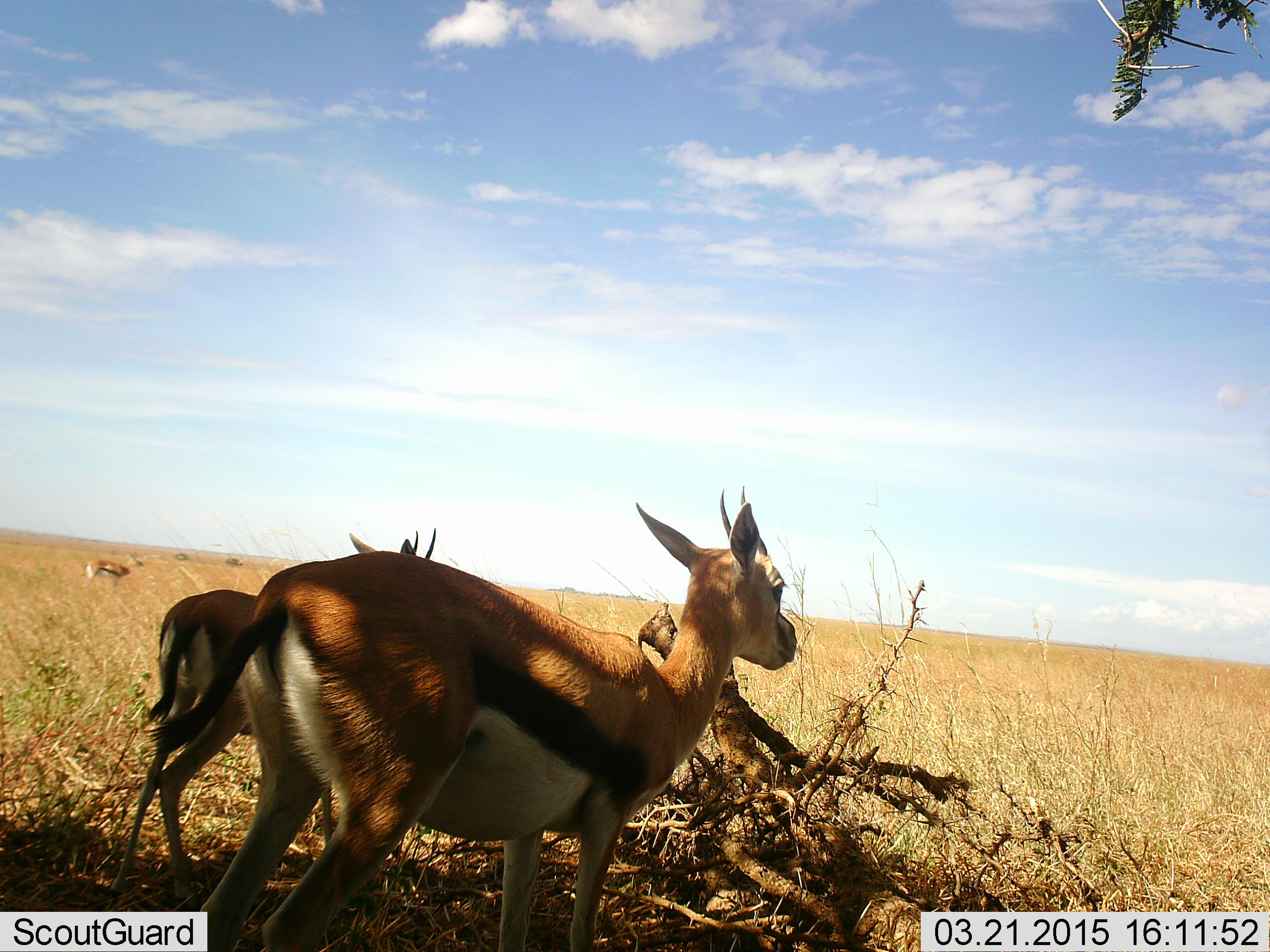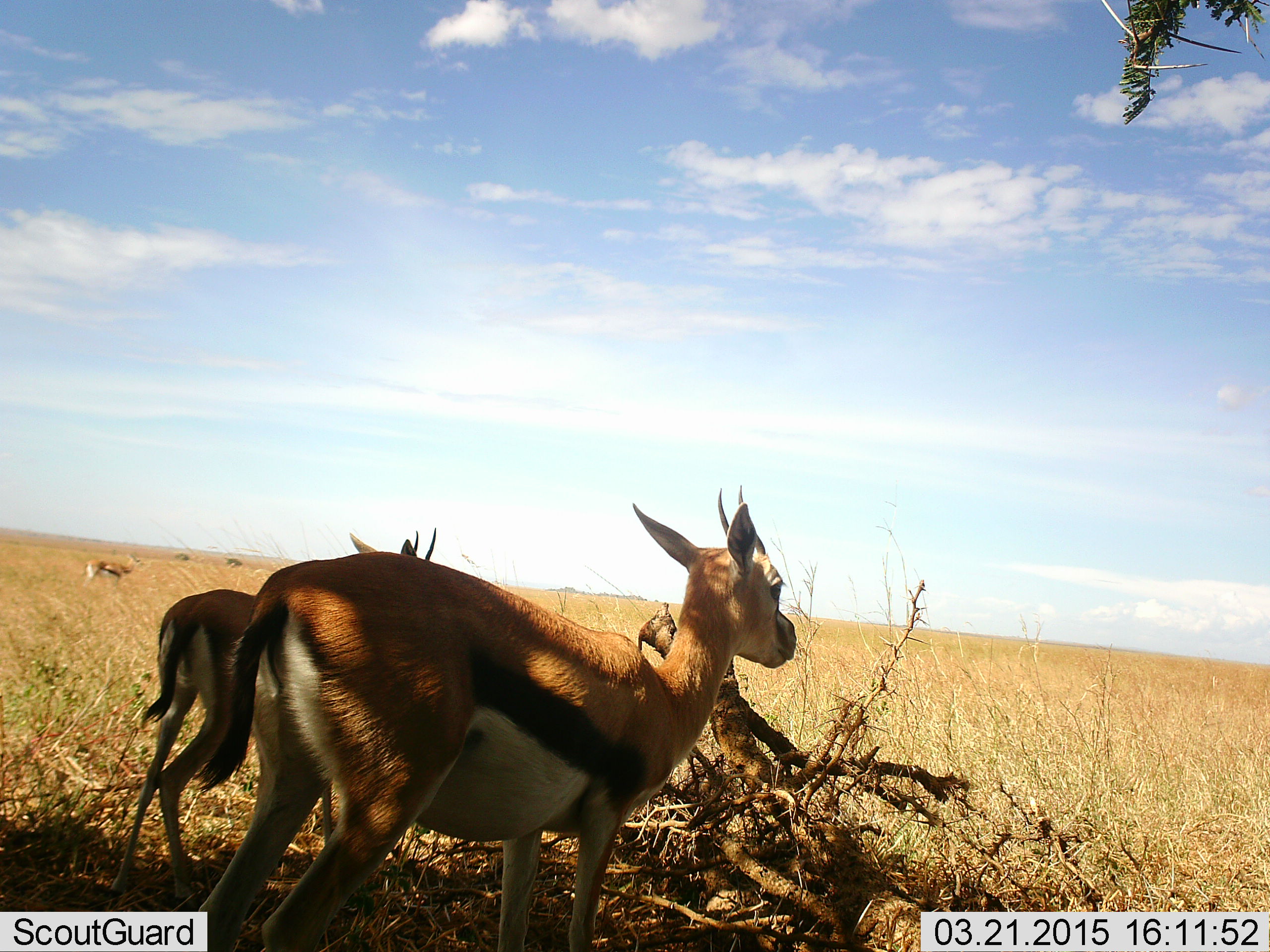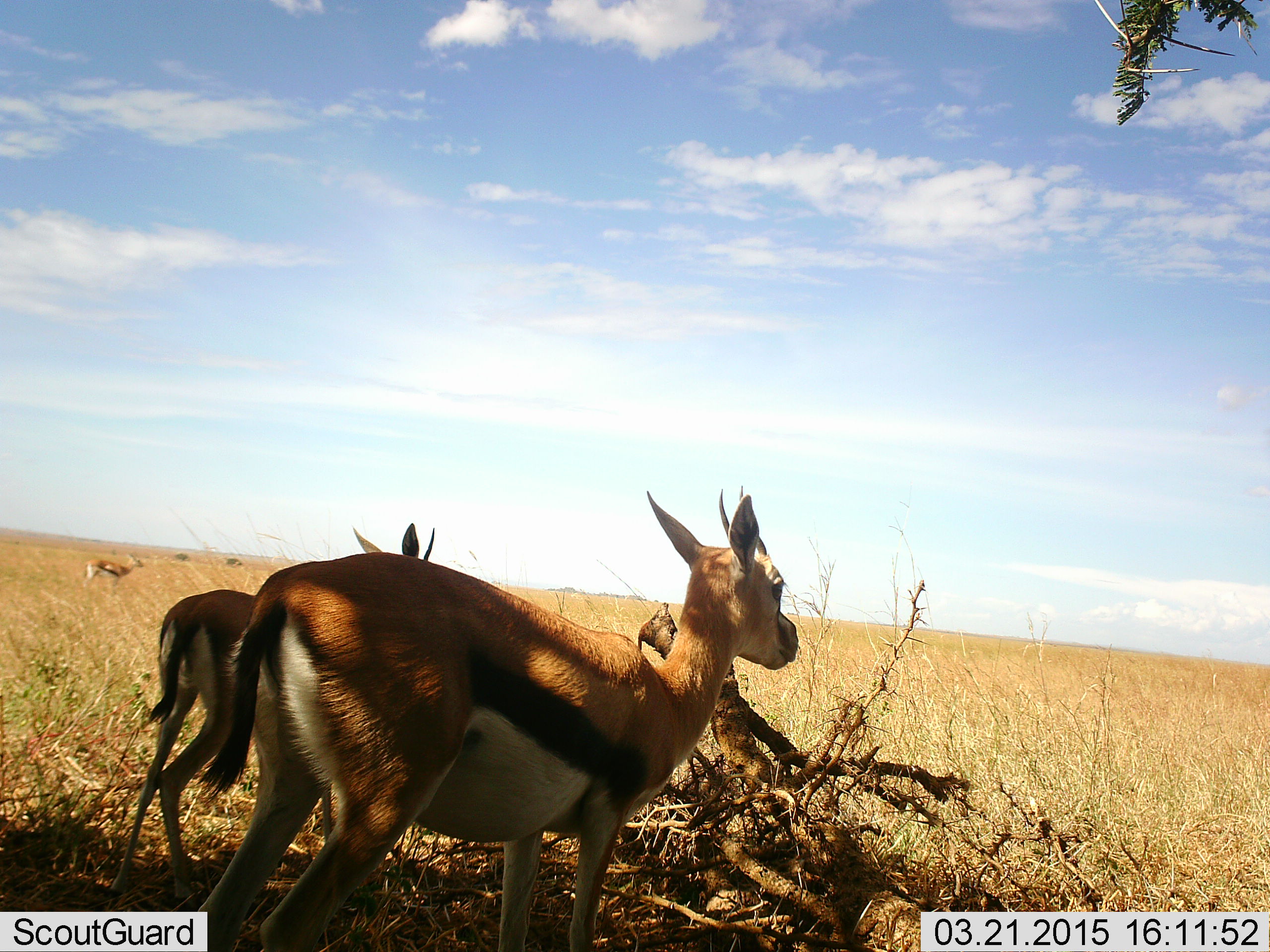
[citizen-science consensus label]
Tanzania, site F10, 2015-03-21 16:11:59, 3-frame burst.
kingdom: Animalia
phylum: Chordata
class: Mammalia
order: Artiodactyla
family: Bovidae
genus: Eudorcas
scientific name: Eudorcas thomsonii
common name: thomson's gazelle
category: gazellethomsons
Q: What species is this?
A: Gazellethomsons (thomson's gazelle) (Eudorcas thomsonii).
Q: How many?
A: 3.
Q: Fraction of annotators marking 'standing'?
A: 100%.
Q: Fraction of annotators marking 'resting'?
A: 0%.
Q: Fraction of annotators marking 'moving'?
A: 0%.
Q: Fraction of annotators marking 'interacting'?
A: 0%.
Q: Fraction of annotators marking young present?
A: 10%.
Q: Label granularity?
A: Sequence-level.